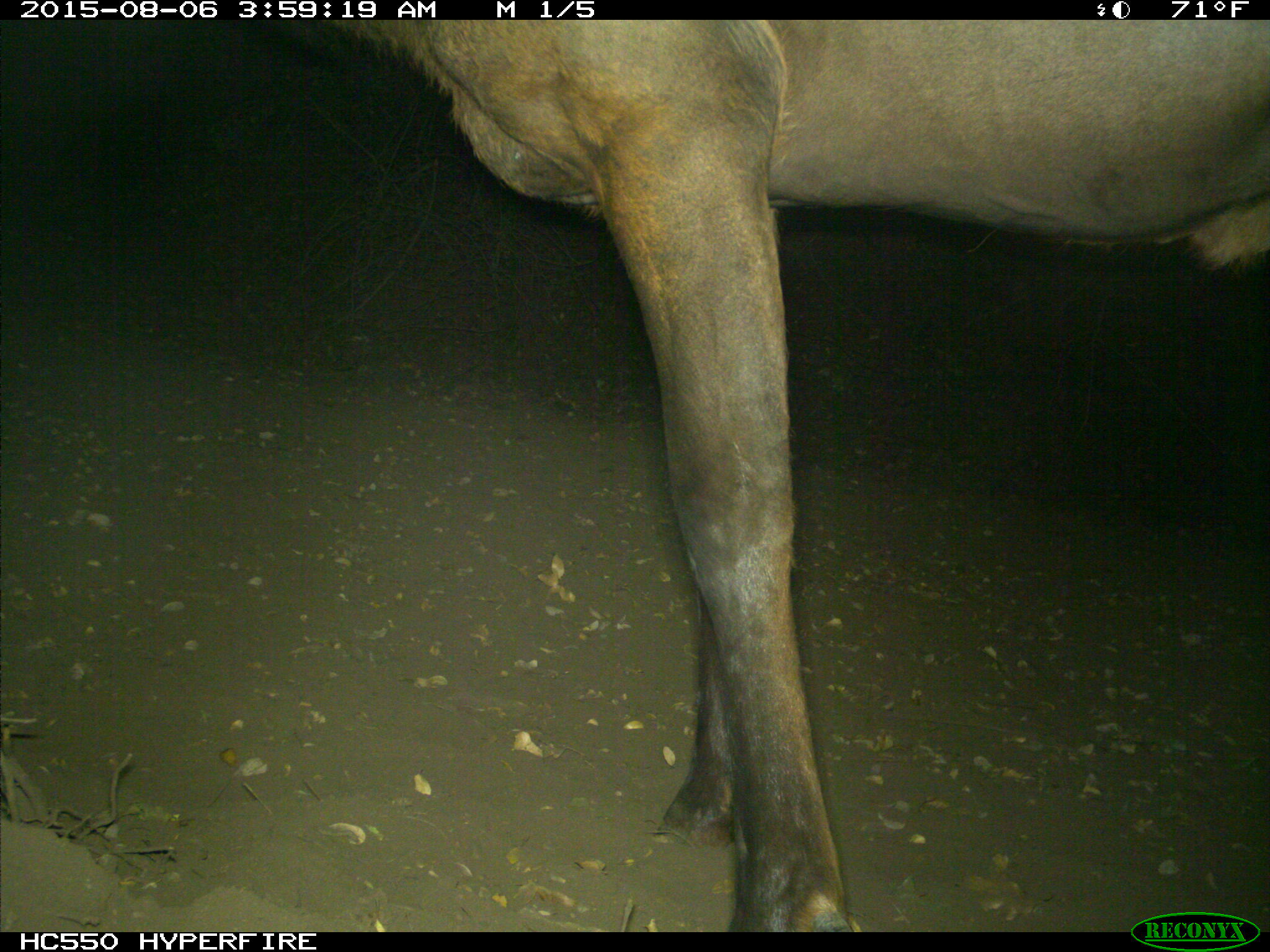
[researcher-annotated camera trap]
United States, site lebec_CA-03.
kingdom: Animalia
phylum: Chordata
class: Mammalia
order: Artiodactyla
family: Cervidae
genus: Cervus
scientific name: Cervus canadensis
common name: elk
Cervus canadensis (elk).